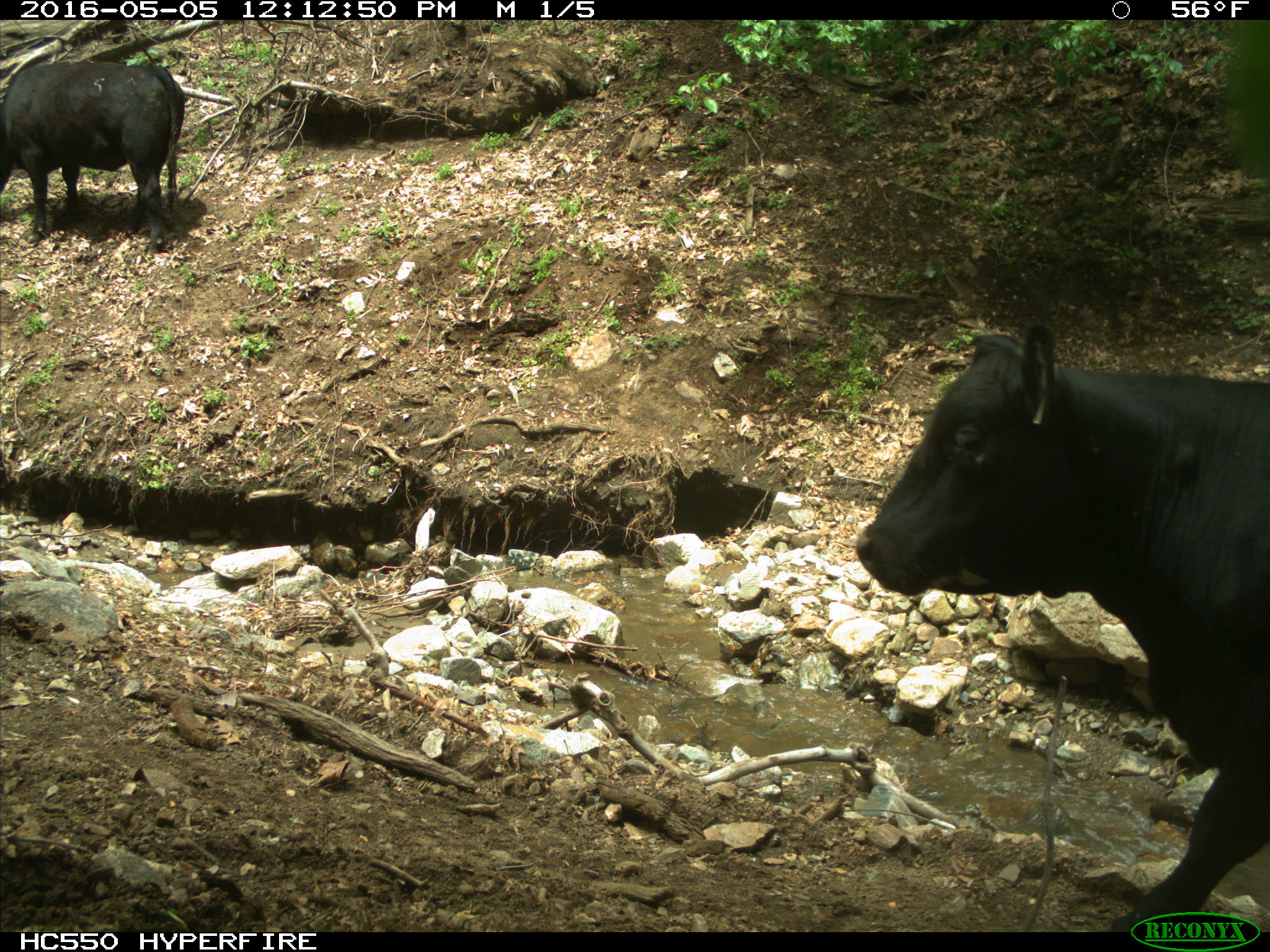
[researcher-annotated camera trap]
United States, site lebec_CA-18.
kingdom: Animalia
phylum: Chordata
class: Mammalia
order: Artiodactyla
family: Bovidae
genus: Bos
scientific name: Bos taurus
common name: domestic cow